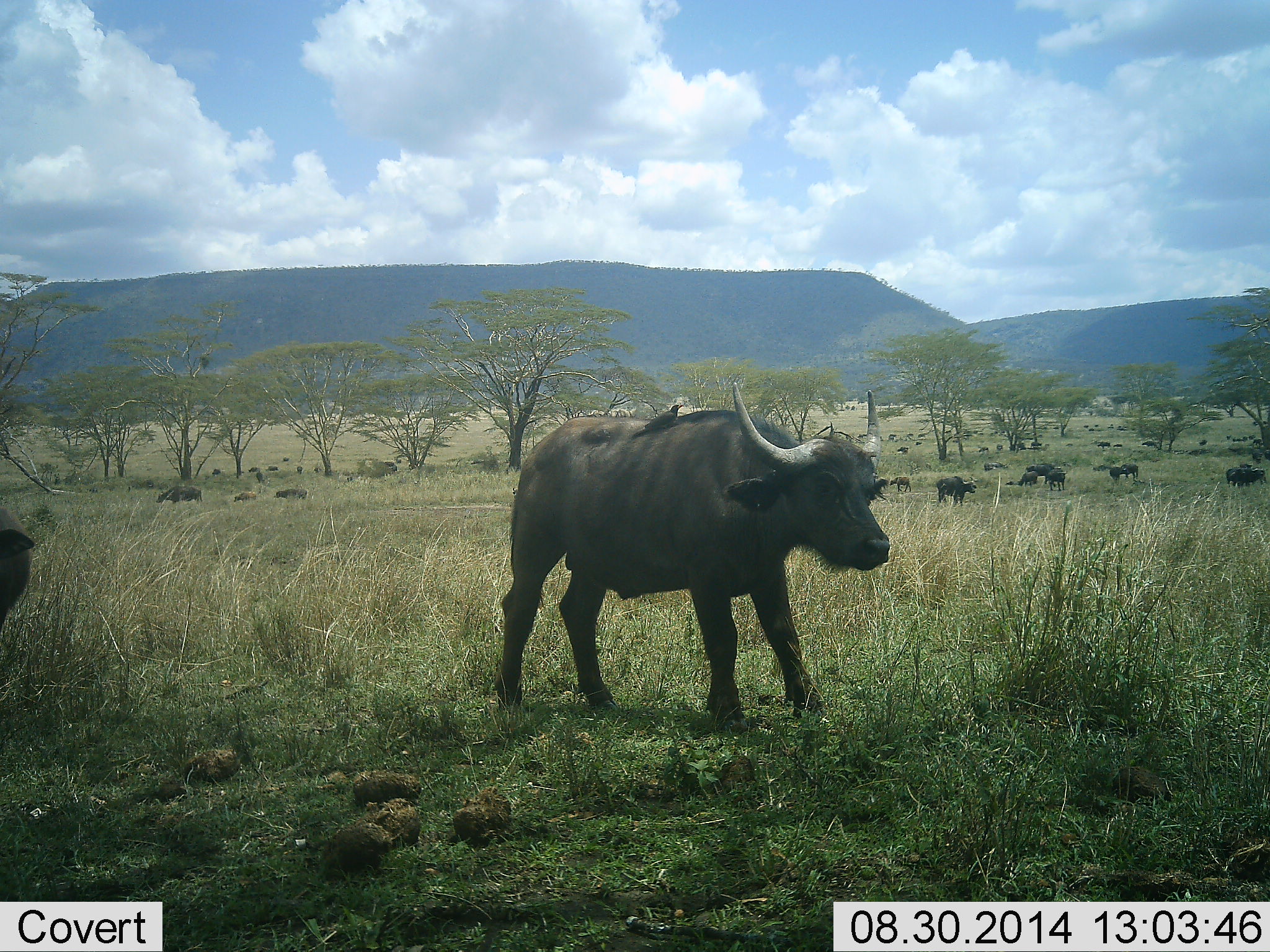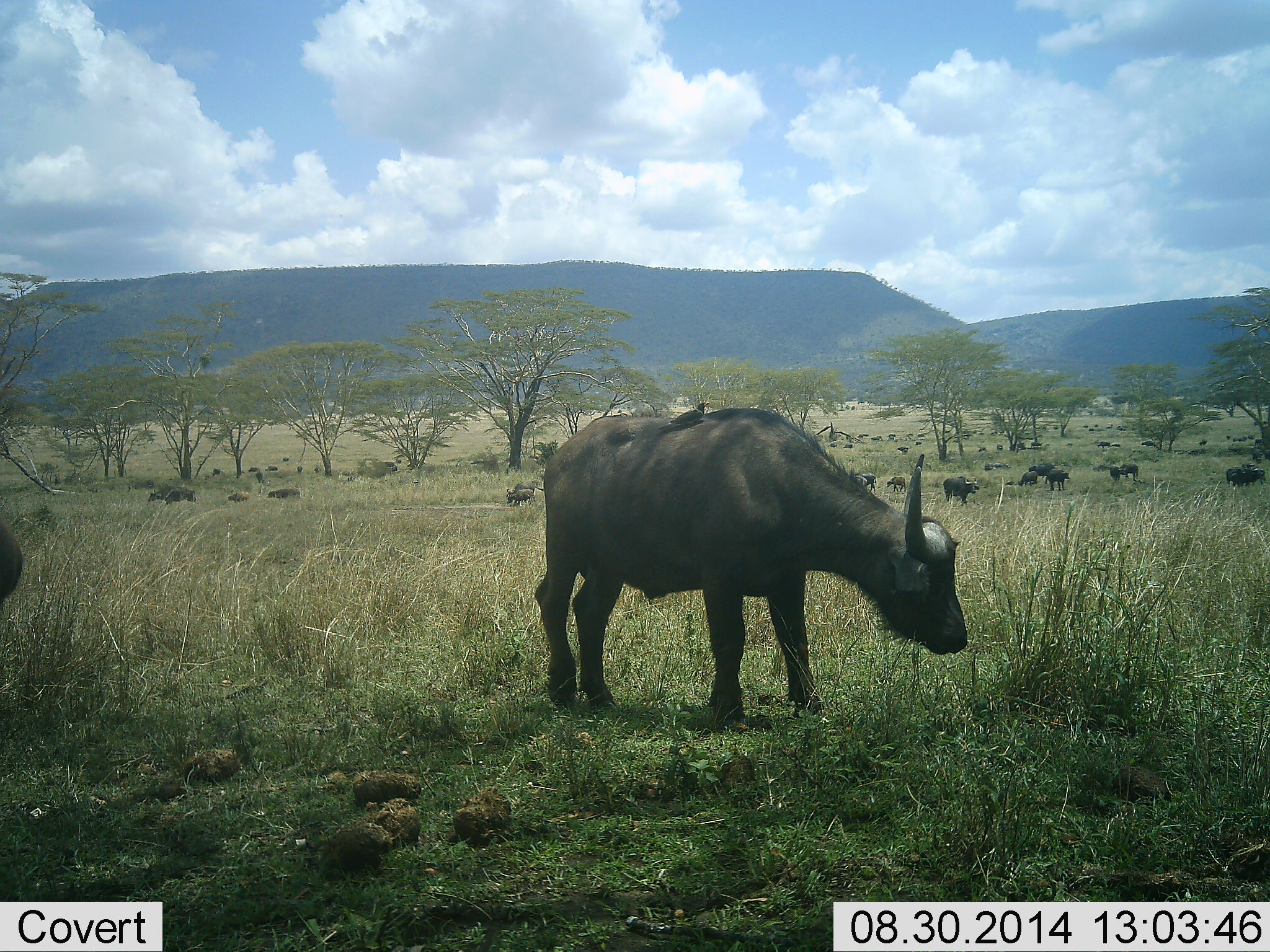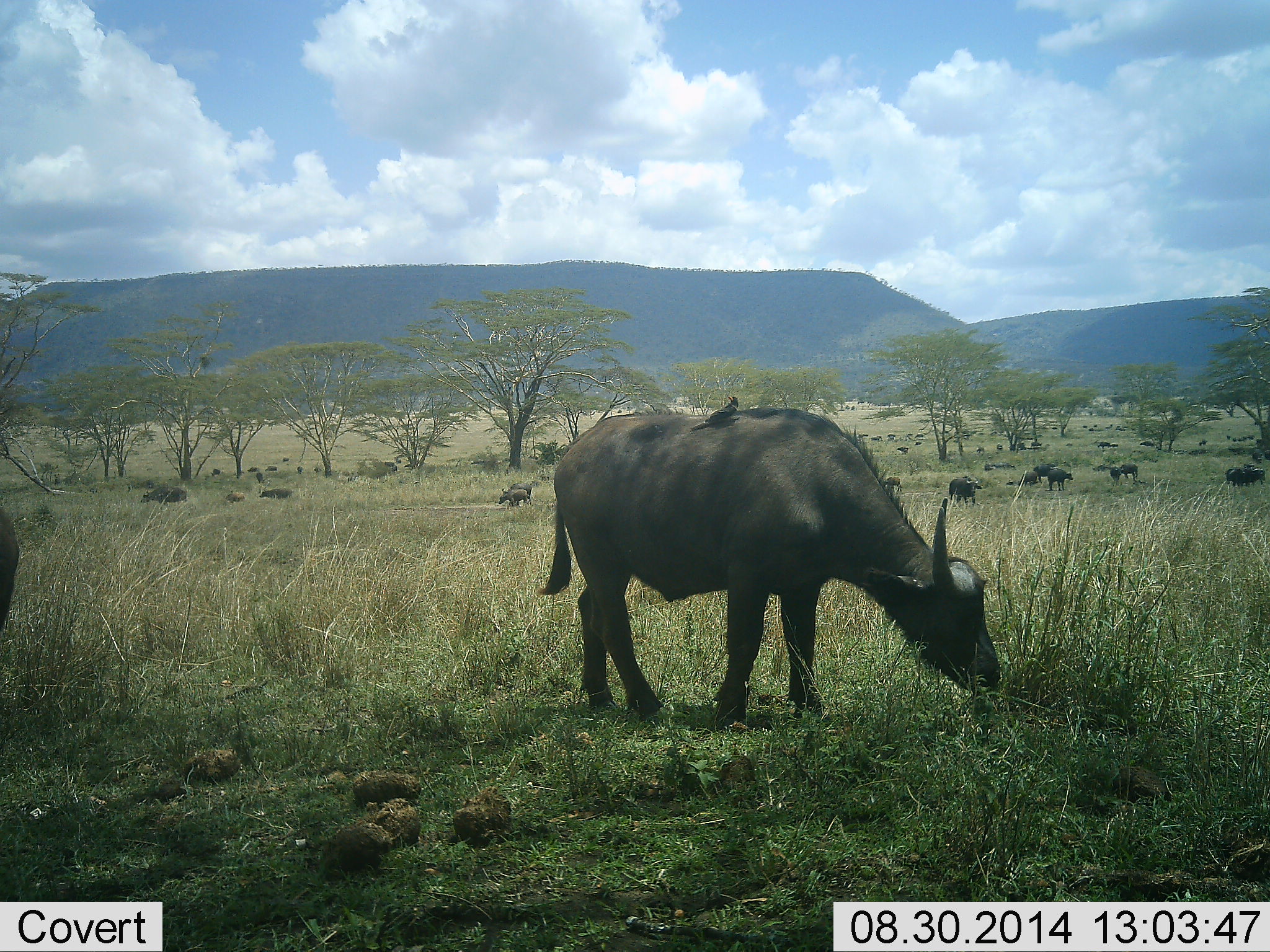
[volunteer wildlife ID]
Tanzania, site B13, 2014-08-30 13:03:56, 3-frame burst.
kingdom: Animalia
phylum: Chordata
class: Mammalia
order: Artiodactyla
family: Bovidae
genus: Syncerus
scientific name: Syncerus caffer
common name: cape buffalo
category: buffalo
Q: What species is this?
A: Buffalo (cape buffalo) (Syncerus caffer).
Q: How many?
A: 11-50.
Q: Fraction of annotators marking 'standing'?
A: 53%.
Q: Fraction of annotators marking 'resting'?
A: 0%.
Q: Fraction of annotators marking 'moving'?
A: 60%.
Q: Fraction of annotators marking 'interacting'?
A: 0%.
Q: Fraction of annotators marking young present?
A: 20%.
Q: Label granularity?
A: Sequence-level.